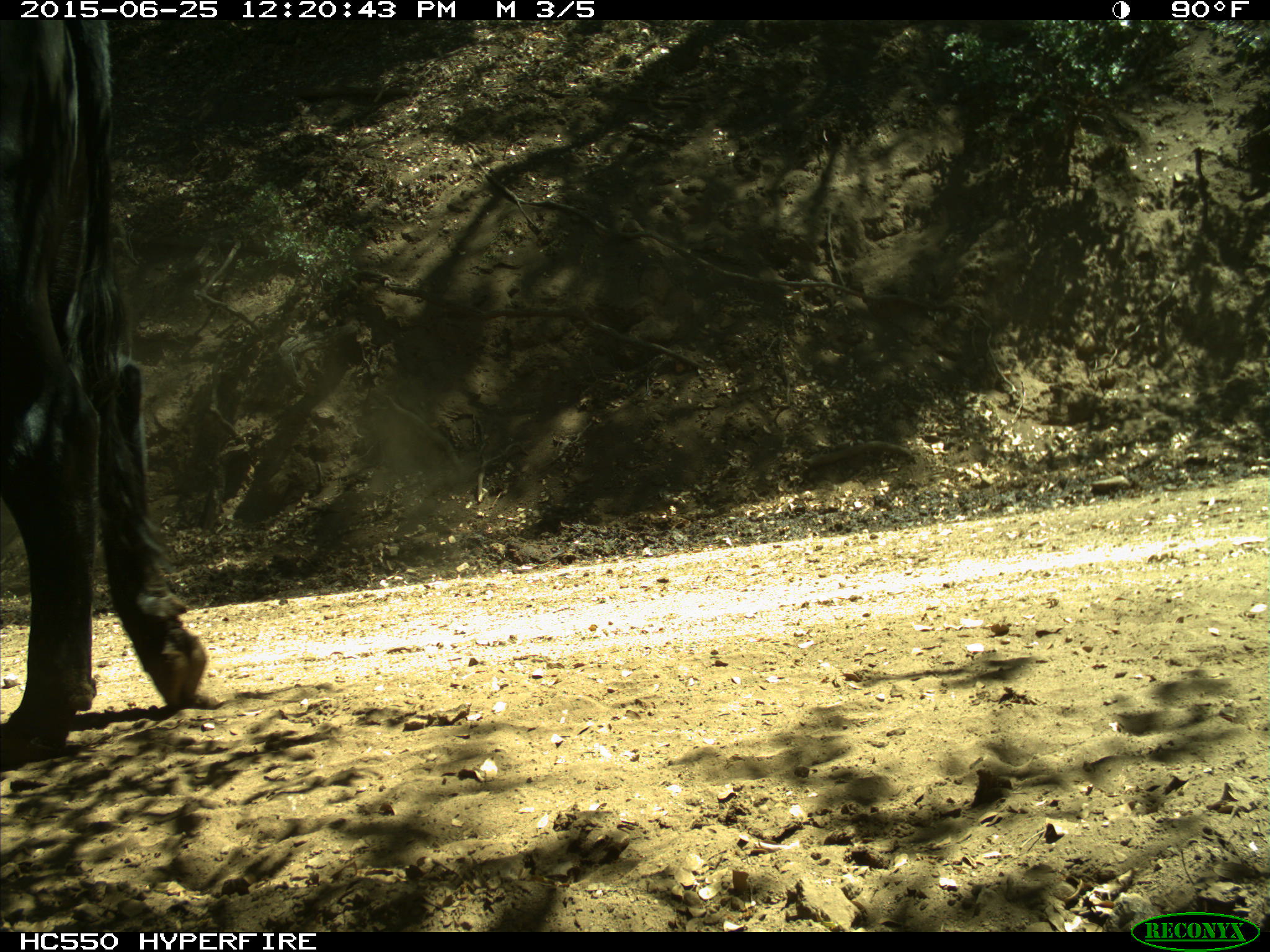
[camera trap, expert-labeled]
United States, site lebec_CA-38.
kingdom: Animalia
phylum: Chordata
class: Mammalia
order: Artiodactyla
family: Bovidae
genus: Bos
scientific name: Bos taurus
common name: domestic cow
Bos taurus (domestic cow).